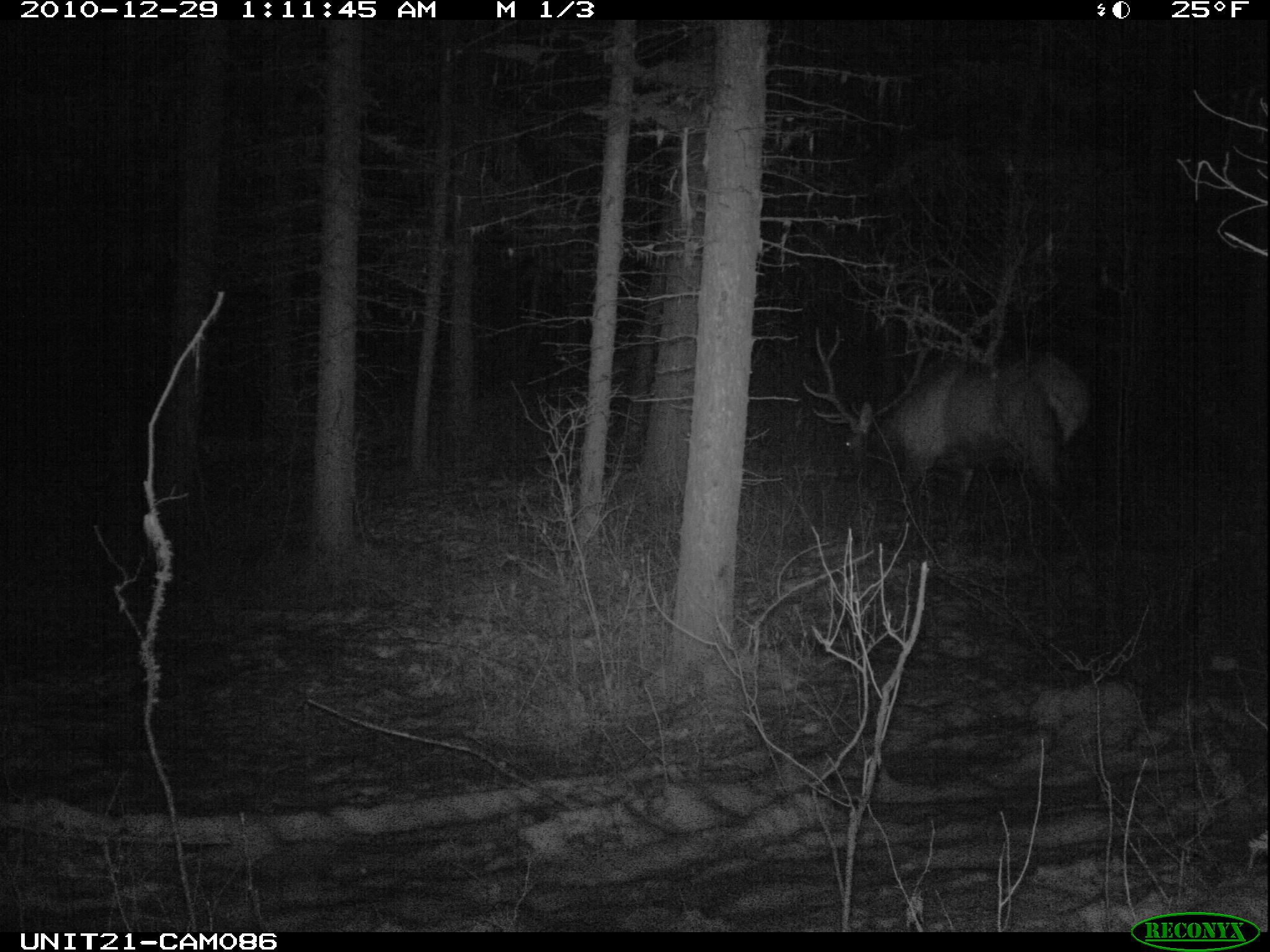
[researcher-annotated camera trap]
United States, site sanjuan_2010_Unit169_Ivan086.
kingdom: Animalia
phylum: Chordata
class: Mammalia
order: Artiodactyla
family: Cervidae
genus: Cervus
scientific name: Cervus elaphus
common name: red deer